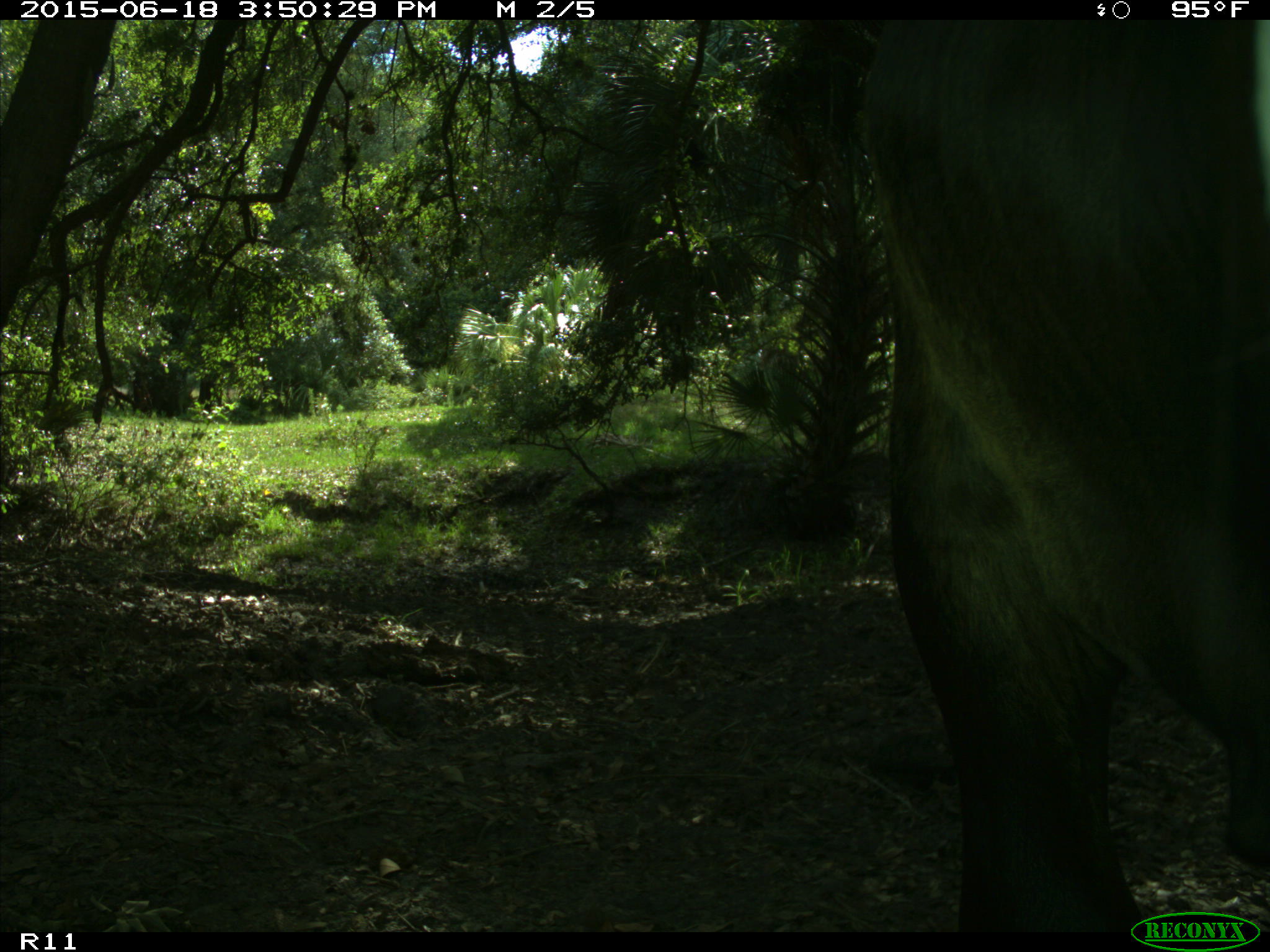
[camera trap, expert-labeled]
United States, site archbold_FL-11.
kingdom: Animalia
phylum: Chordata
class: Mammalia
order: Artiodactyla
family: Bovidae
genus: Bos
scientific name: Bos taurus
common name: domestic cow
Bos taurus (domestic cow).